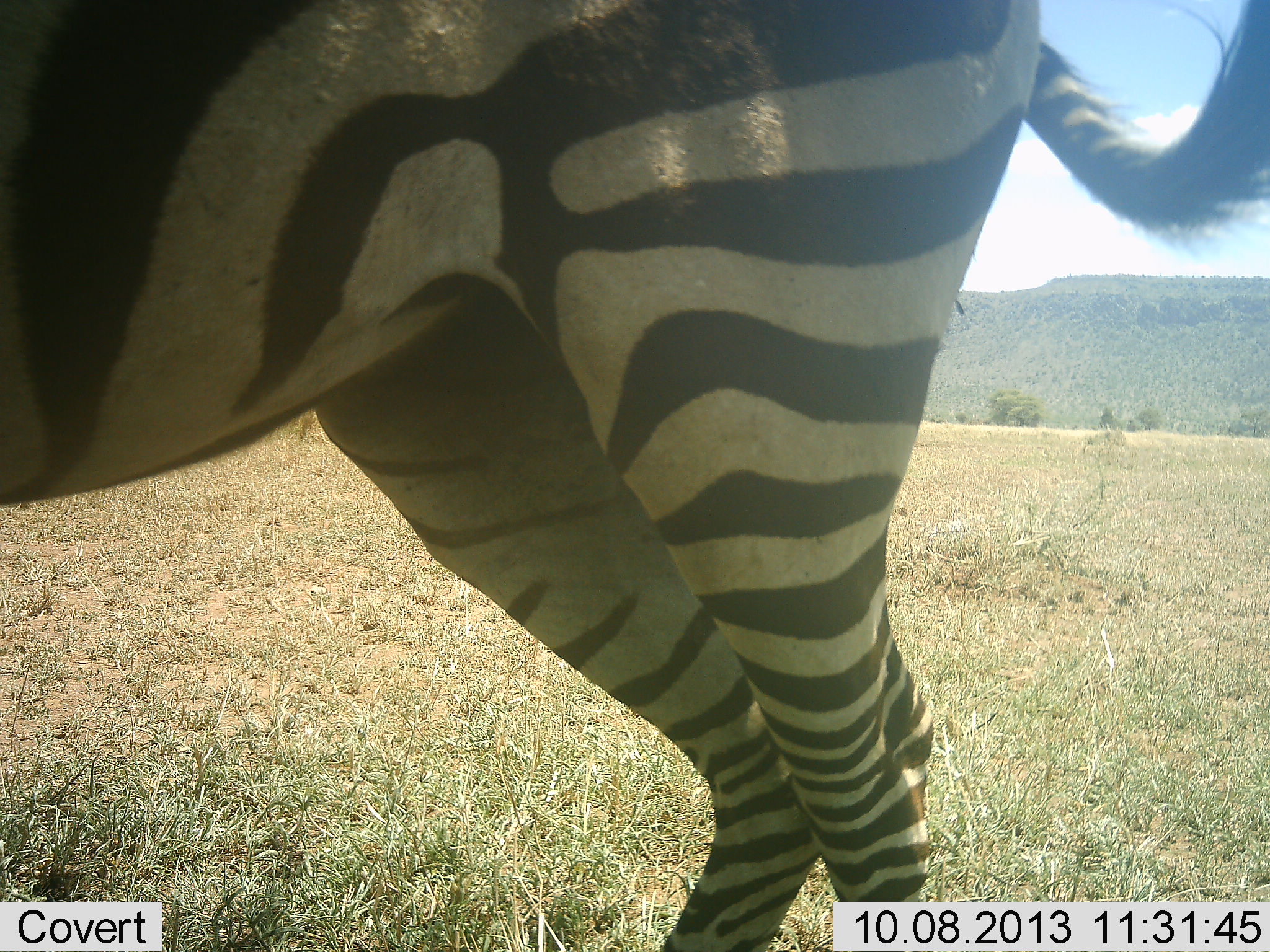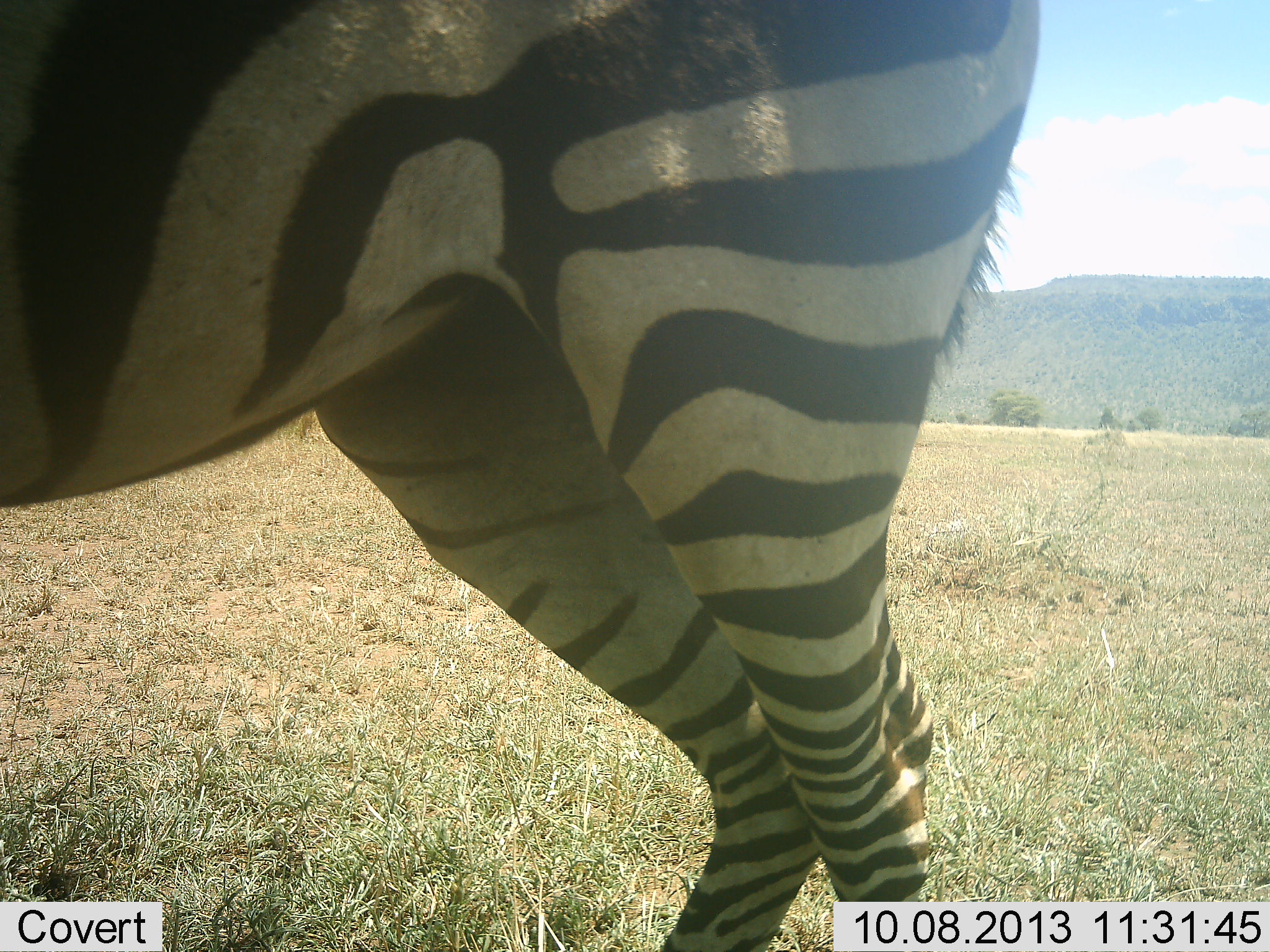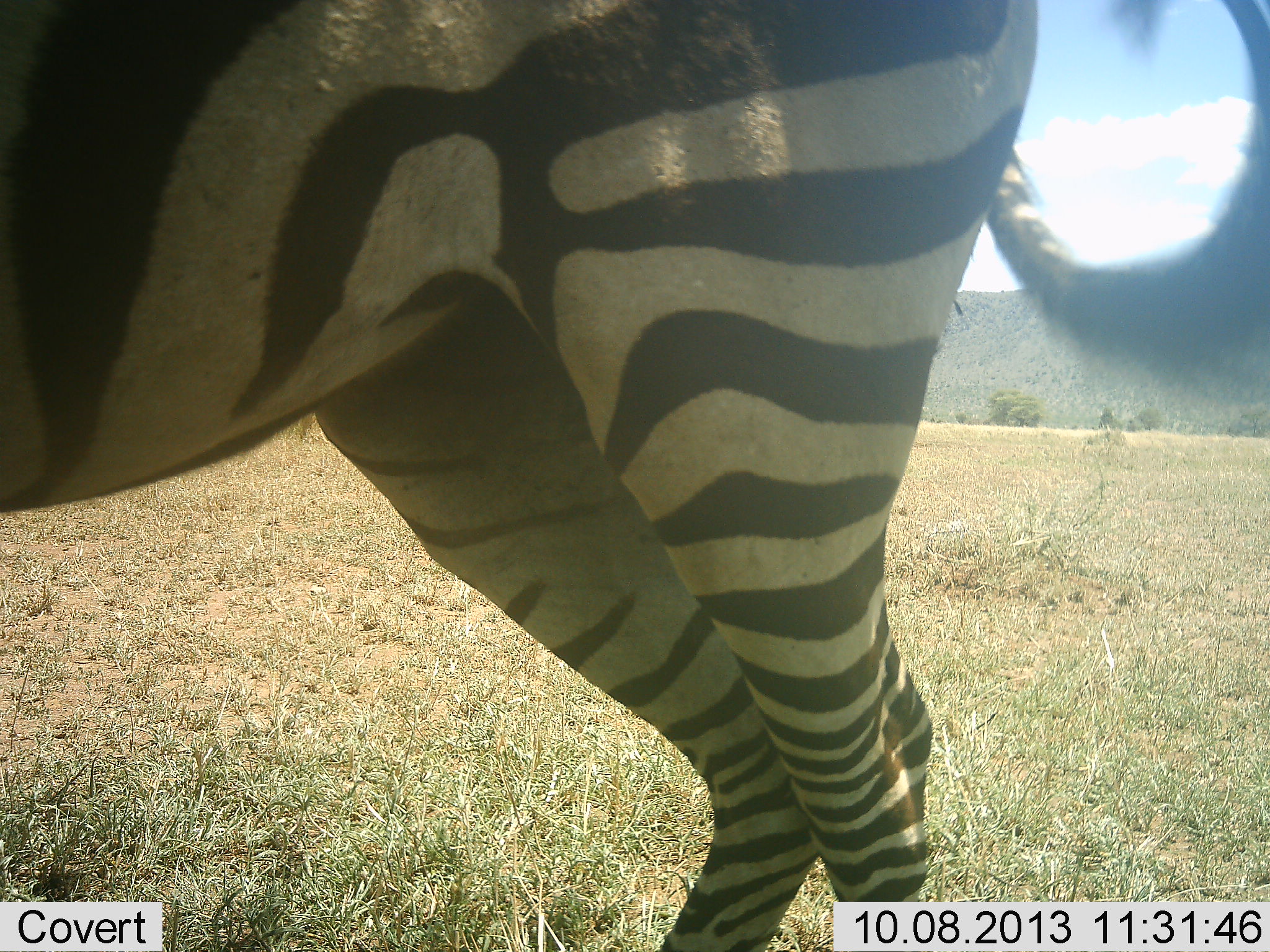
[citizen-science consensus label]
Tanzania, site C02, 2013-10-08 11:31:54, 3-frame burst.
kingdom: Animalia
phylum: Chordata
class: Mammalia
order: Perissodactyla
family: Equidae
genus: Equus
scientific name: Equus quagga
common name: plains zebra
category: zebra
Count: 1.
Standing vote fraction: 100%.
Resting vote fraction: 0%.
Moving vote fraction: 0%.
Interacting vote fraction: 0%.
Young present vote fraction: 0%.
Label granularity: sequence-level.